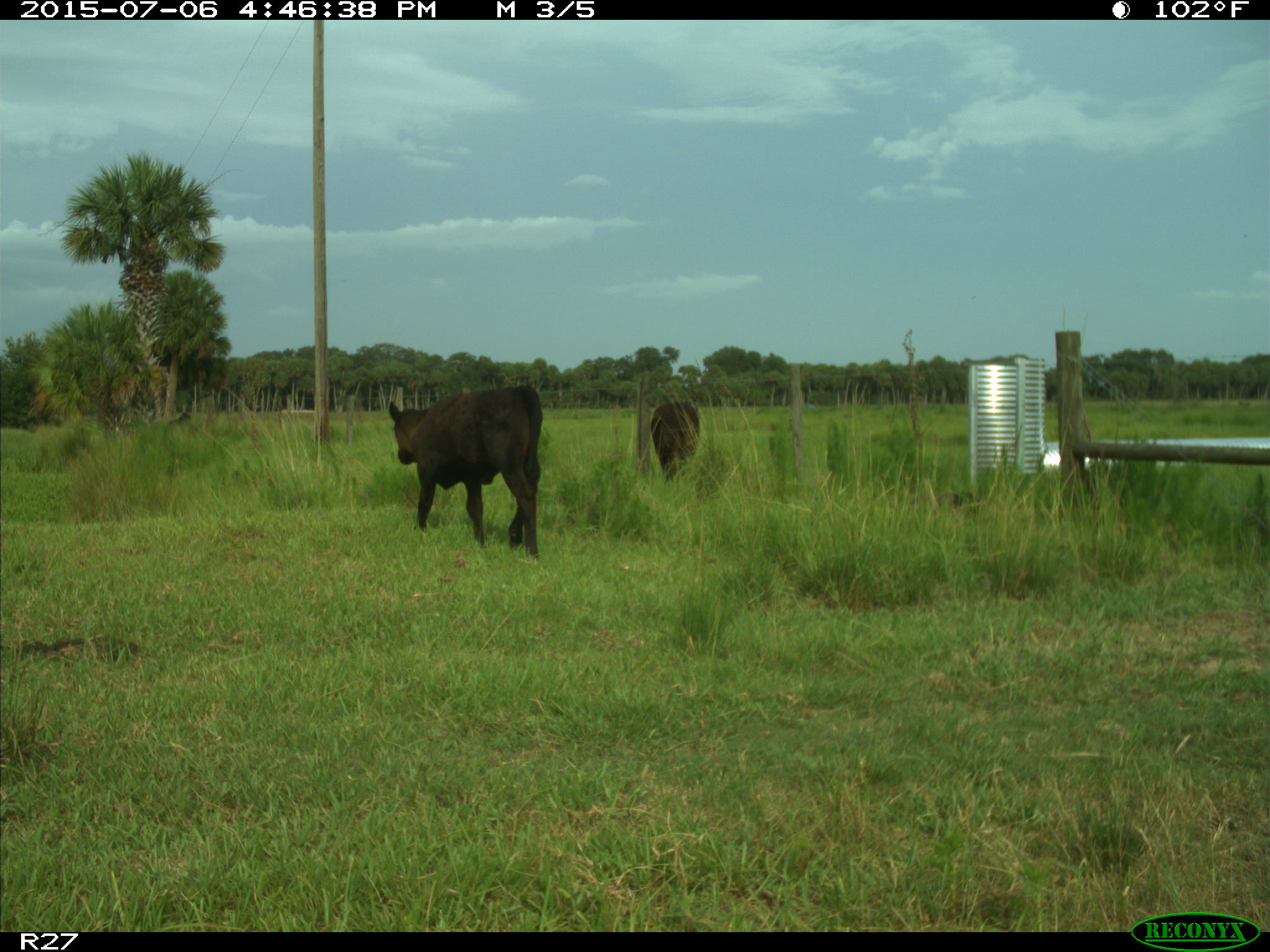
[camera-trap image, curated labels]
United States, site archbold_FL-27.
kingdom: Animalia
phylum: Chordata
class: Mammalia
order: Artiodactyla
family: Bovidae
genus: Bos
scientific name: Bos taurus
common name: domestic cow